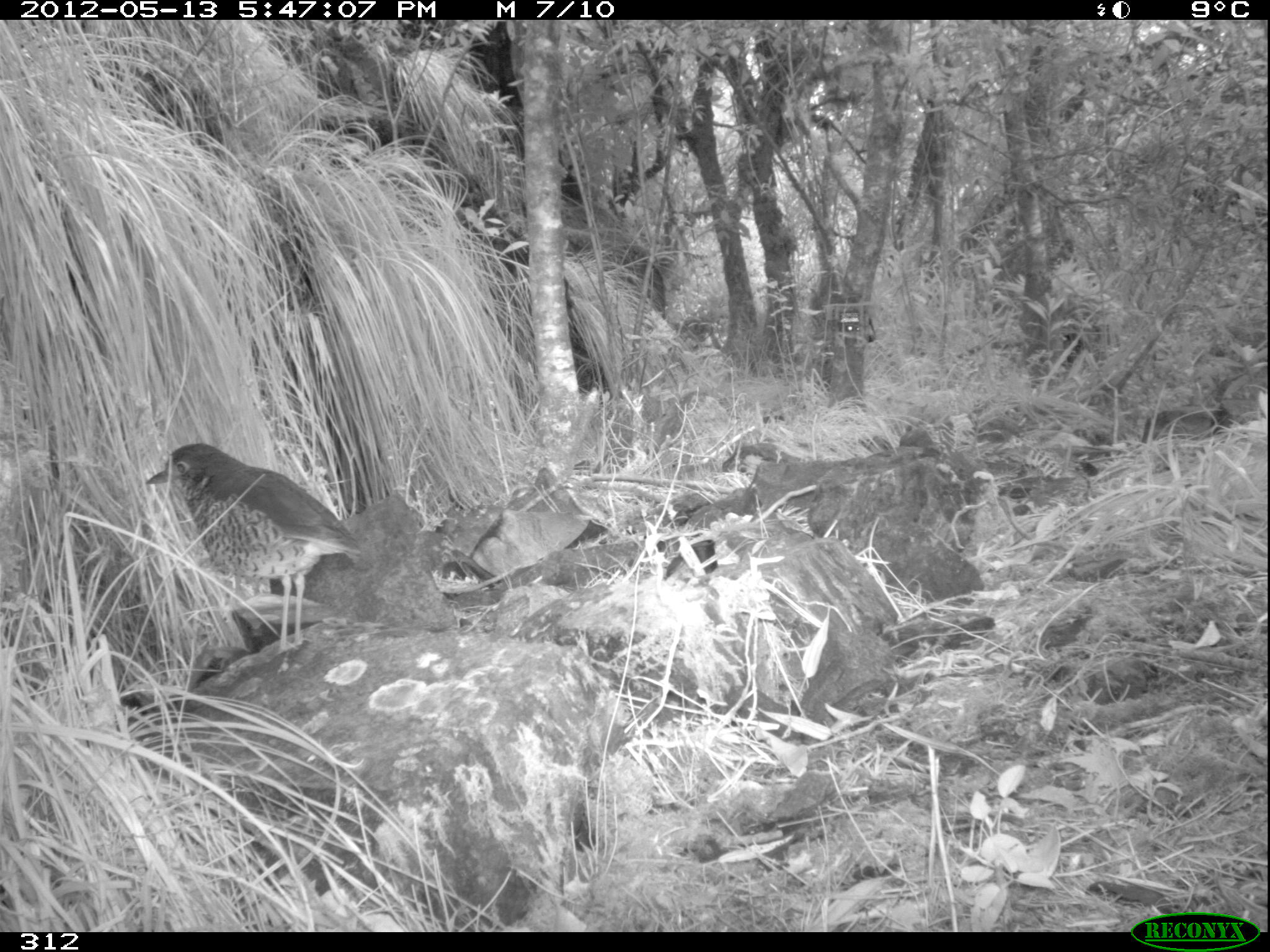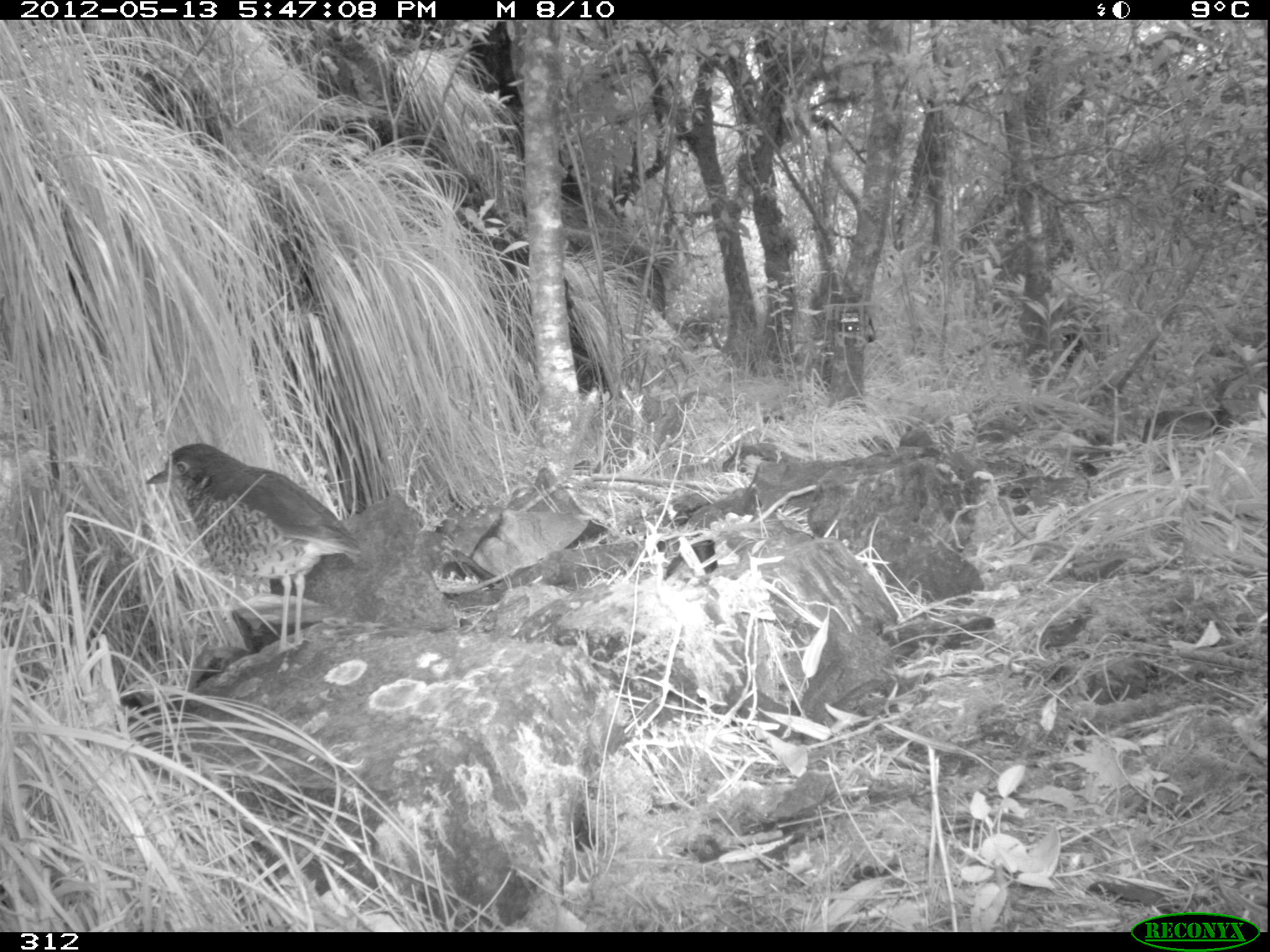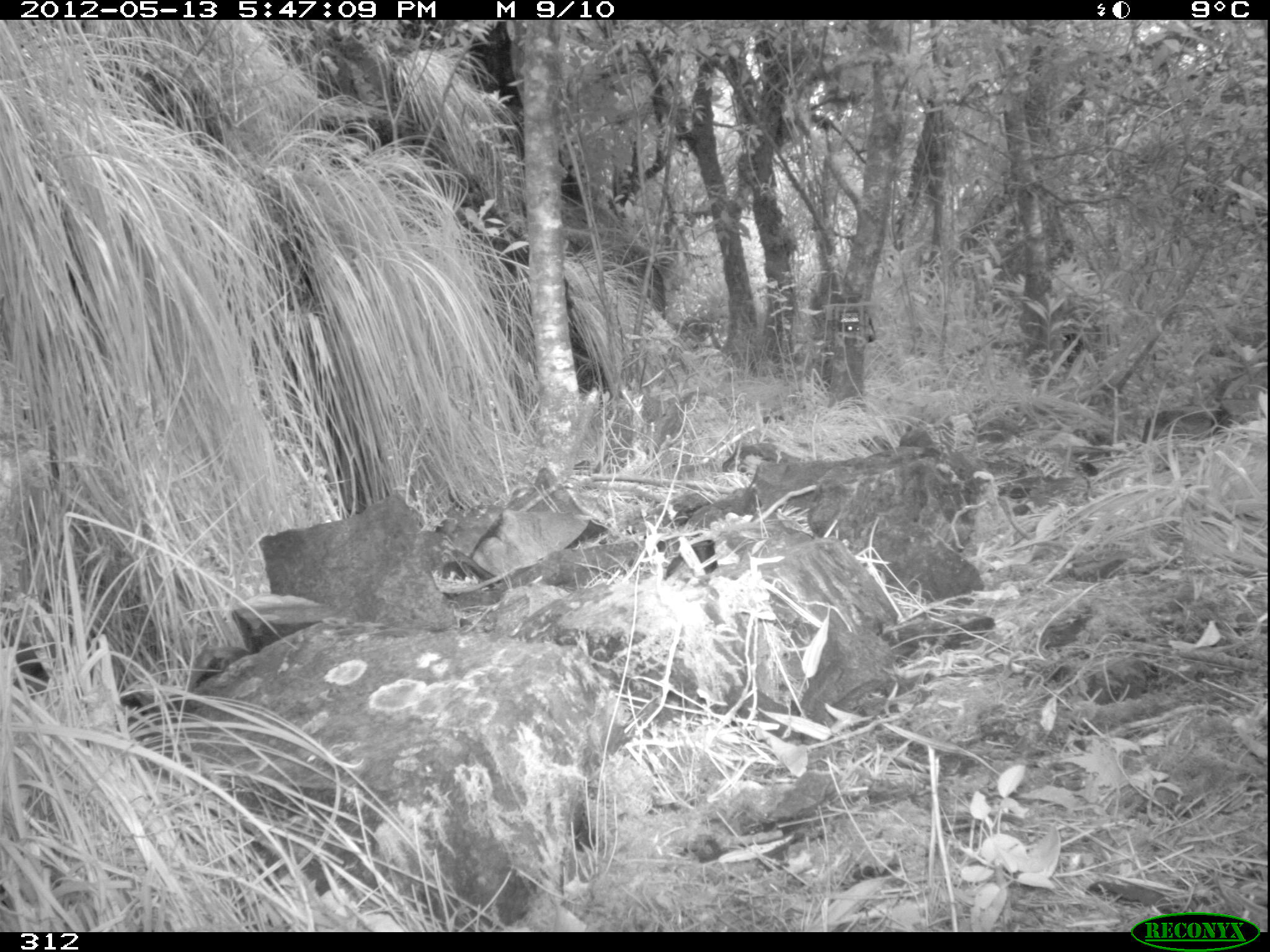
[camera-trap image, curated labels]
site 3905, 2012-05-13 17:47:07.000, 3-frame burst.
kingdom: Animalia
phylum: Chordata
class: Aves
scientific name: Aves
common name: bird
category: unknown bird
Unknown bird (bird) (Aves).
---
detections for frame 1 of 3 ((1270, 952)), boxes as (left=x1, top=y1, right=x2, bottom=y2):
unknown bird: (left=143, top=442, right=362, bottom=653)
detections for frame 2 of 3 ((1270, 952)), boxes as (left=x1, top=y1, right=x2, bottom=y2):
unknown bird: (left=141, top=442, right=363, bottom=654)